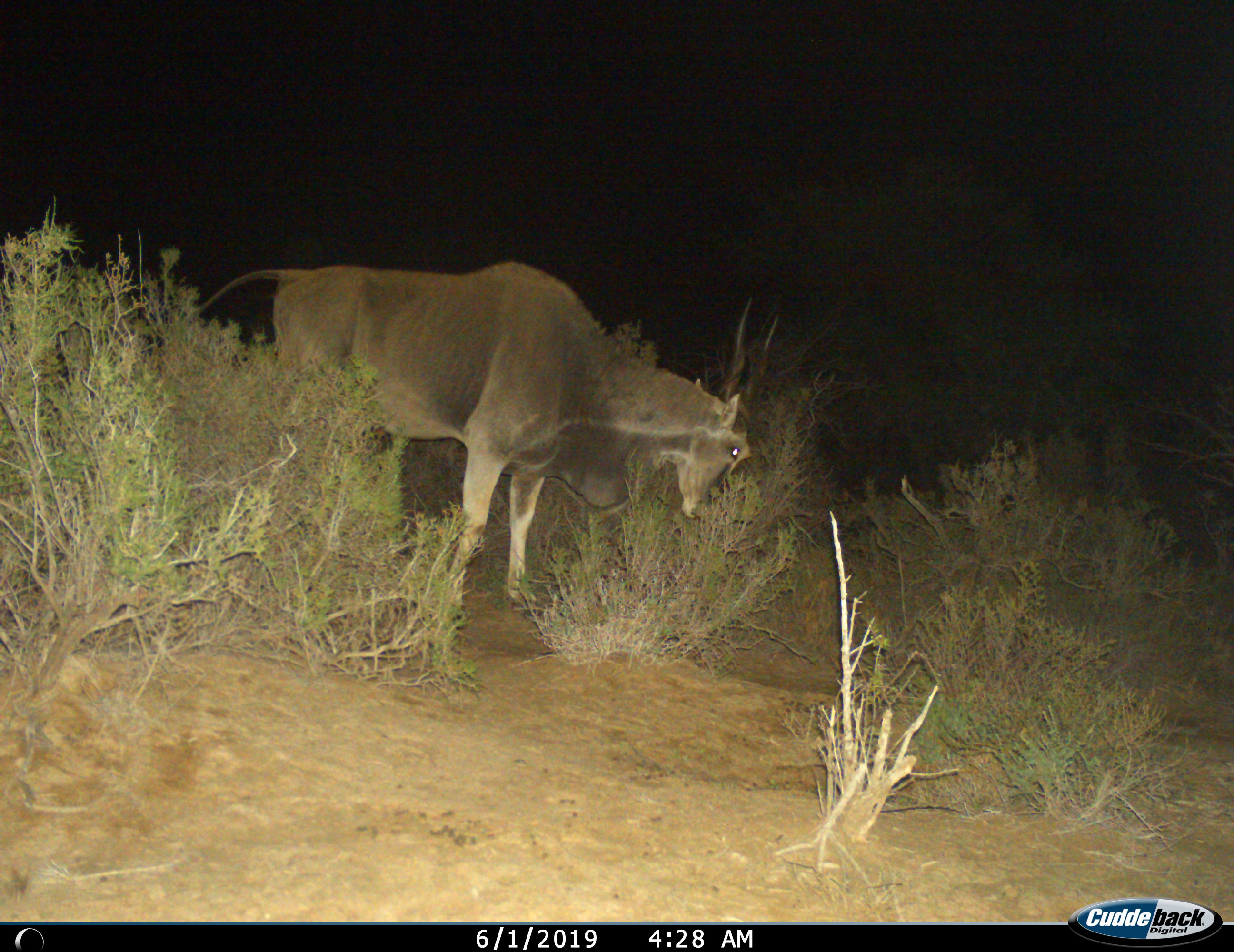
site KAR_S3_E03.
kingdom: Animalia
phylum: Chordata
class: Mammalia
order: Artiodactyla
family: Bovidae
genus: Tragelaphus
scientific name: Tragelaphus oryx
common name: eland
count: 1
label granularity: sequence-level